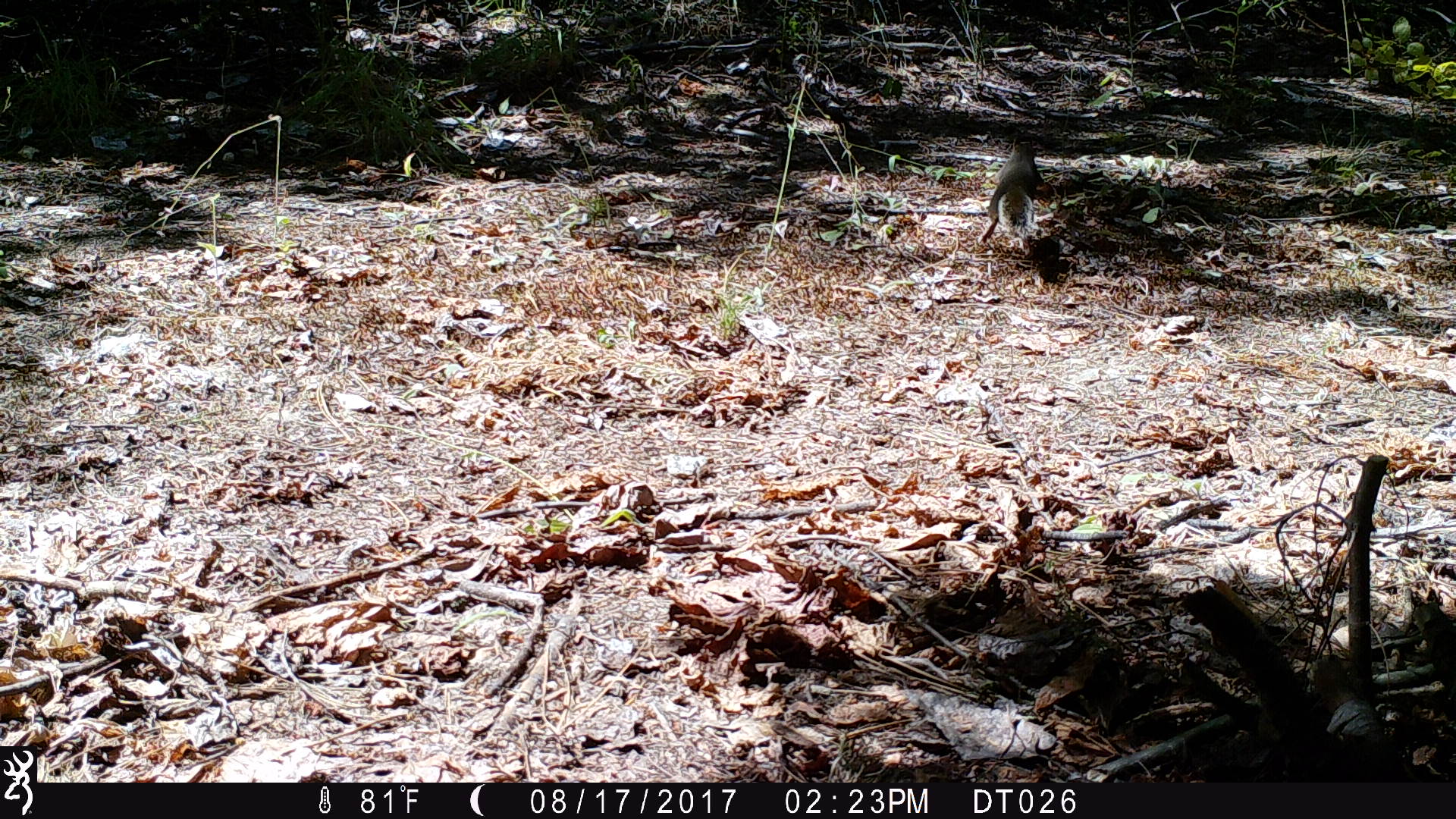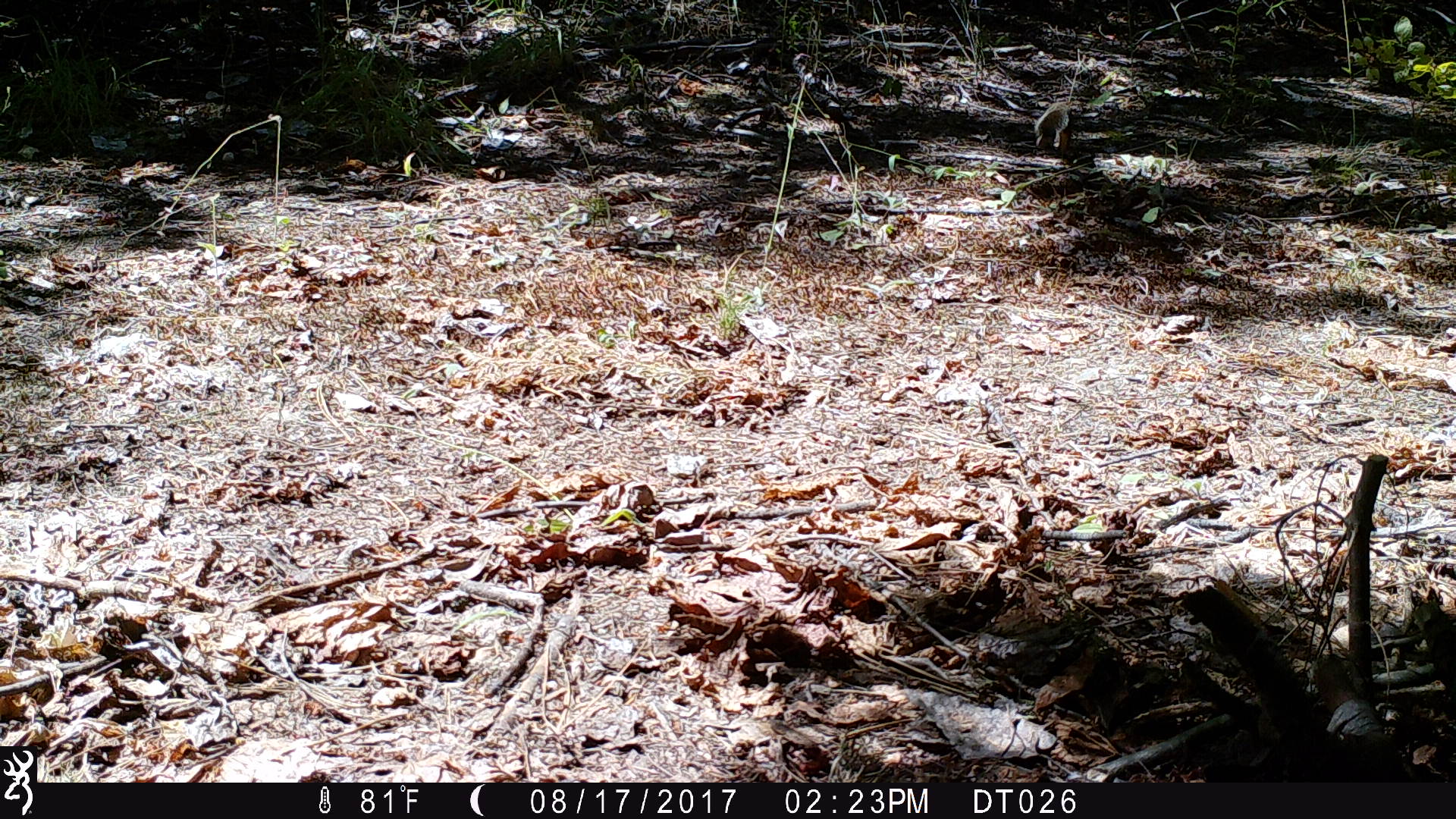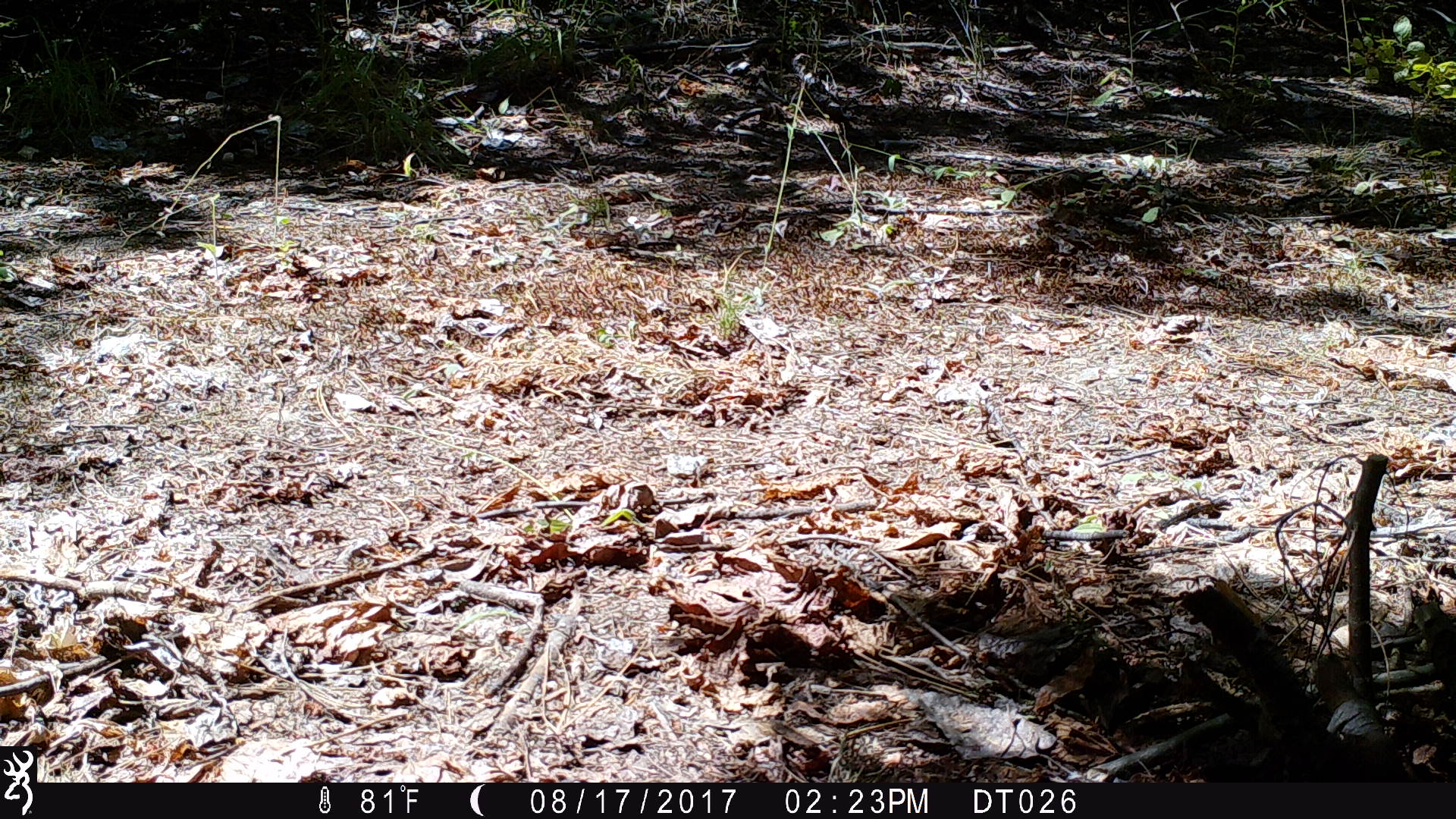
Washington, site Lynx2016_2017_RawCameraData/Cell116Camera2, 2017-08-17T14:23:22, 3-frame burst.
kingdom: Animalia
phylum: Chordata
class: Mammalia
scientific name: Mammalia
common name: small mammal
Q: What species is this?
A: Small mammal (Mammalia).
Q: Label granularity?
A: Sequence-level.